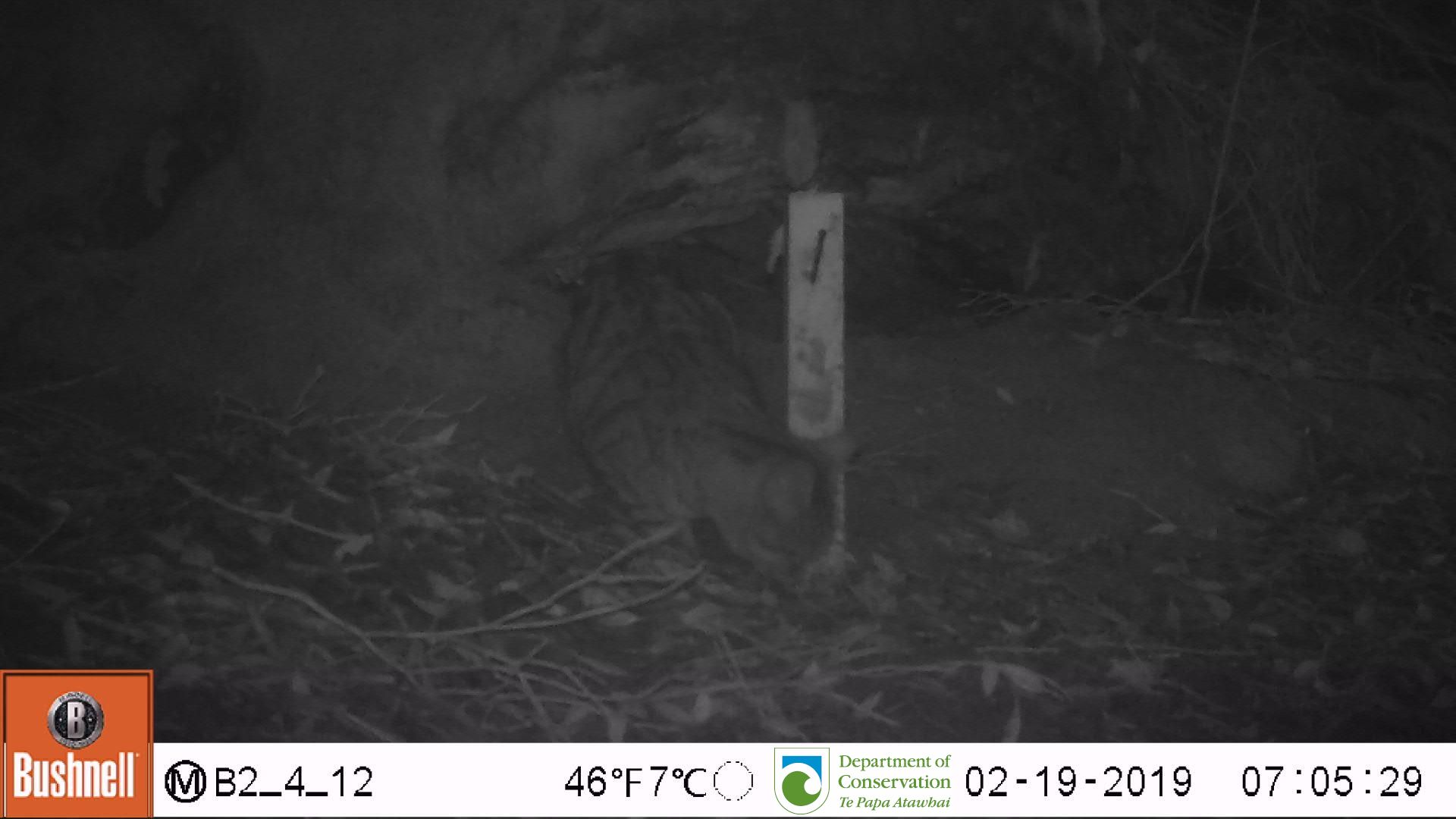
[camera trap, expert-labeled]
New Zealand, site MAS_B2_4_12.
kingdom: Animalia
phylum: Chordata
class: Mammalia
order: Carnivora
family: Felidae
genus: Felis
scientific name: Felis catus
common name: domestic cat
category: cat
Cat (domestic cat) (Felis catus).